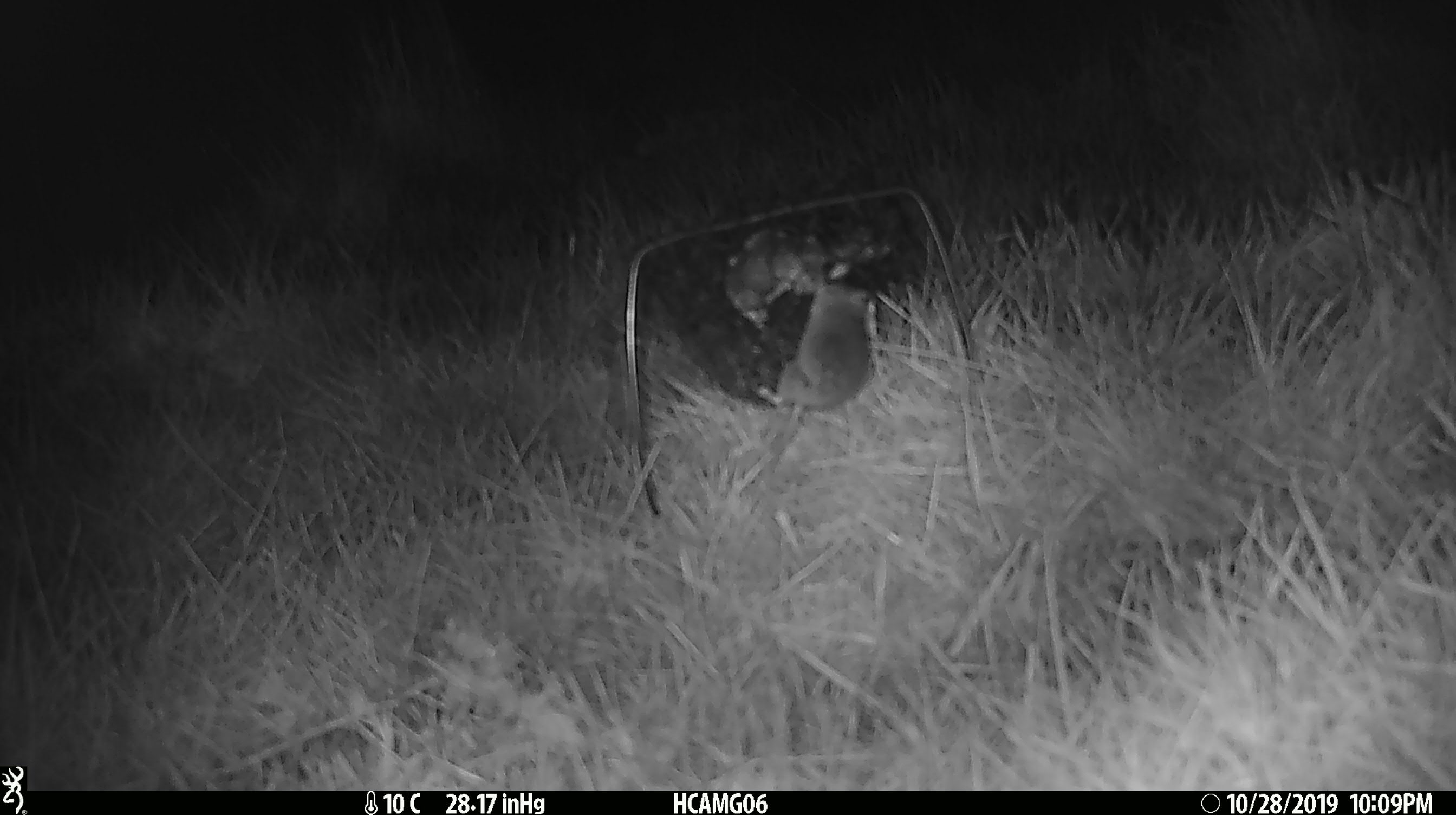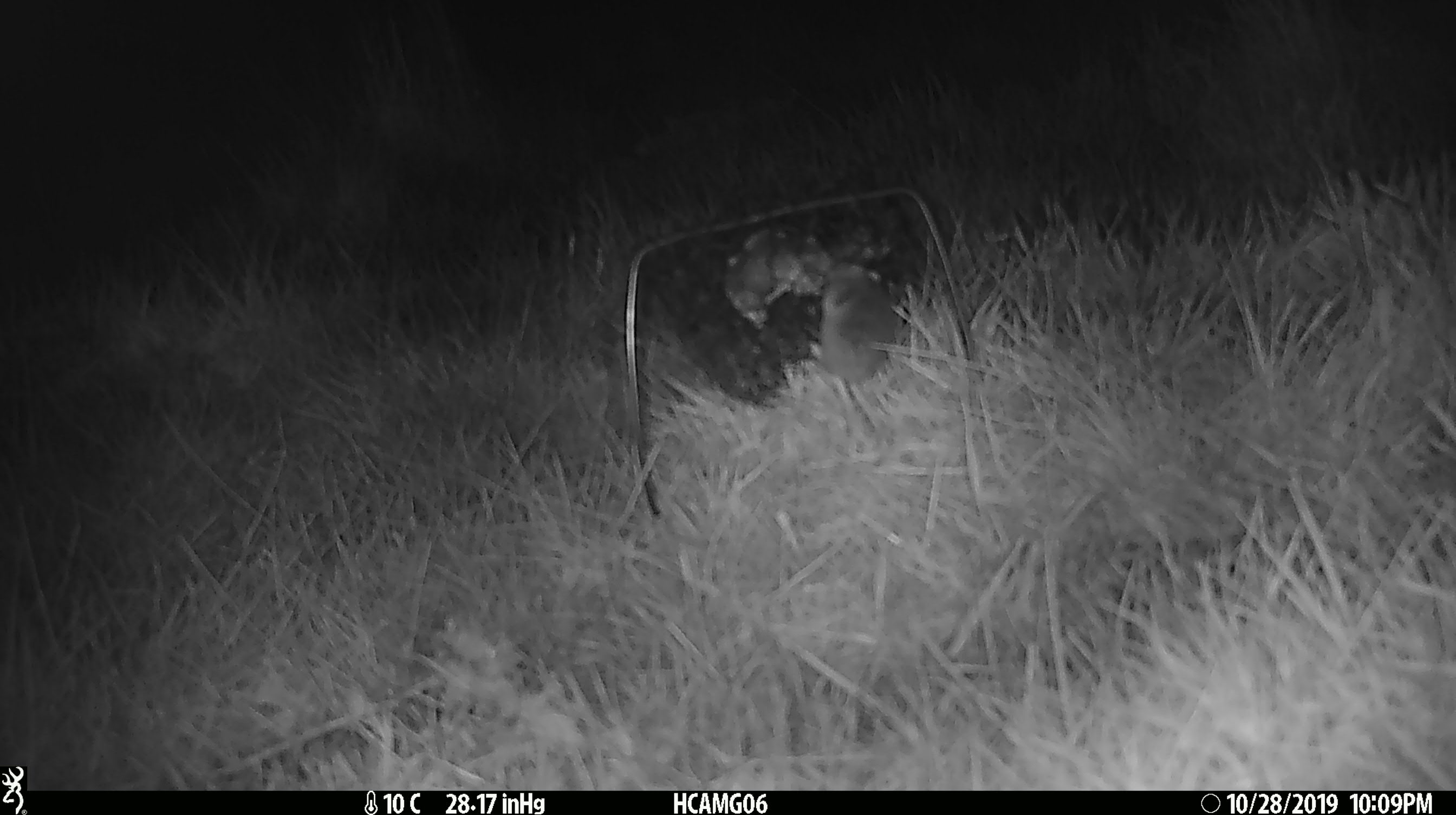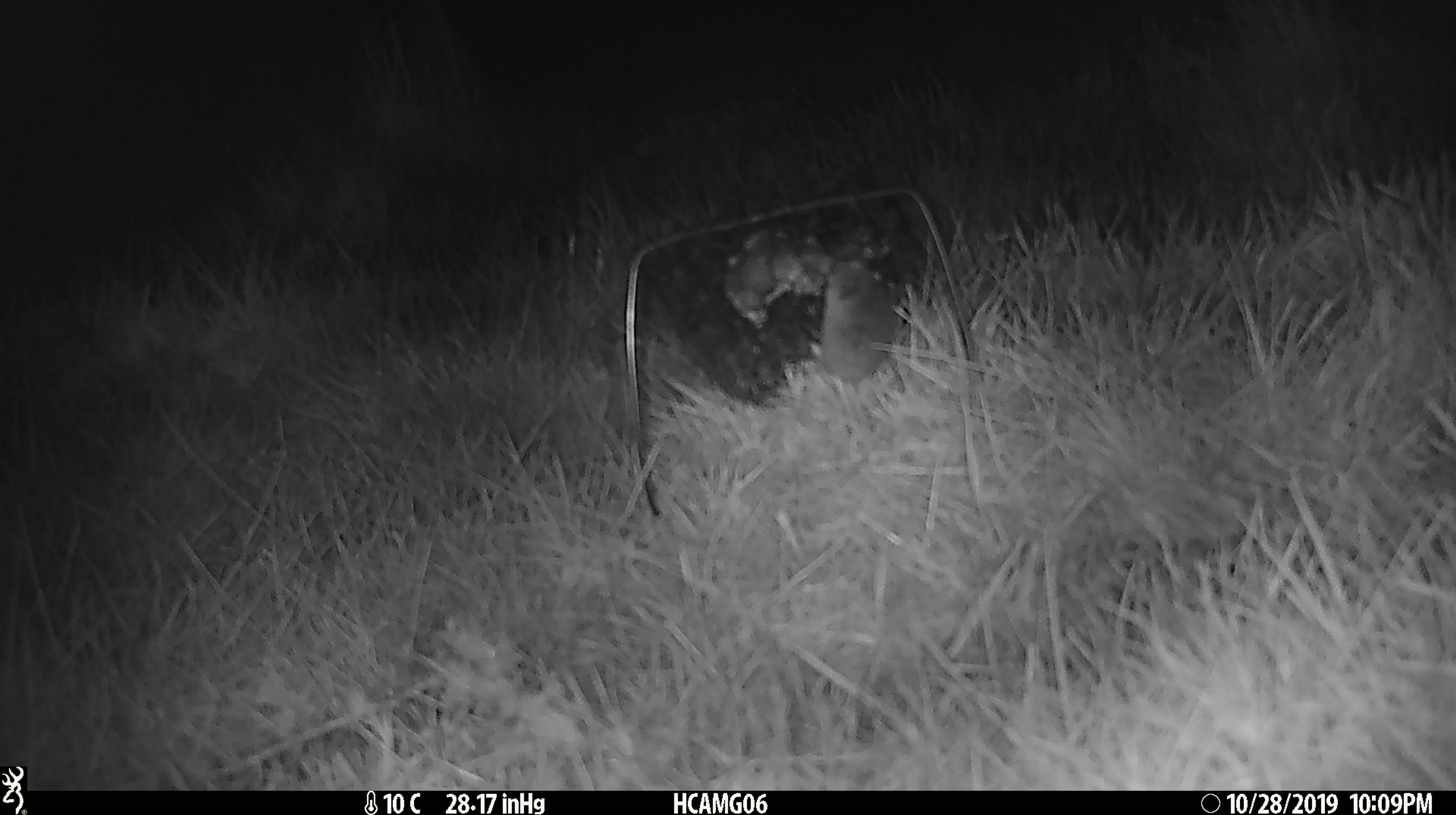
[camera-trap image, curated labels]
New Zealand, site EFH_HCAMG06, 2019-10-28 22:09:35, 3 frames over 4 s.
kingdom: Animalia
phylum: Chordata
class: Mammalia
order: Rodentia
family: Muridae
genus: Mus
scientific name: Mus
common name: mouse